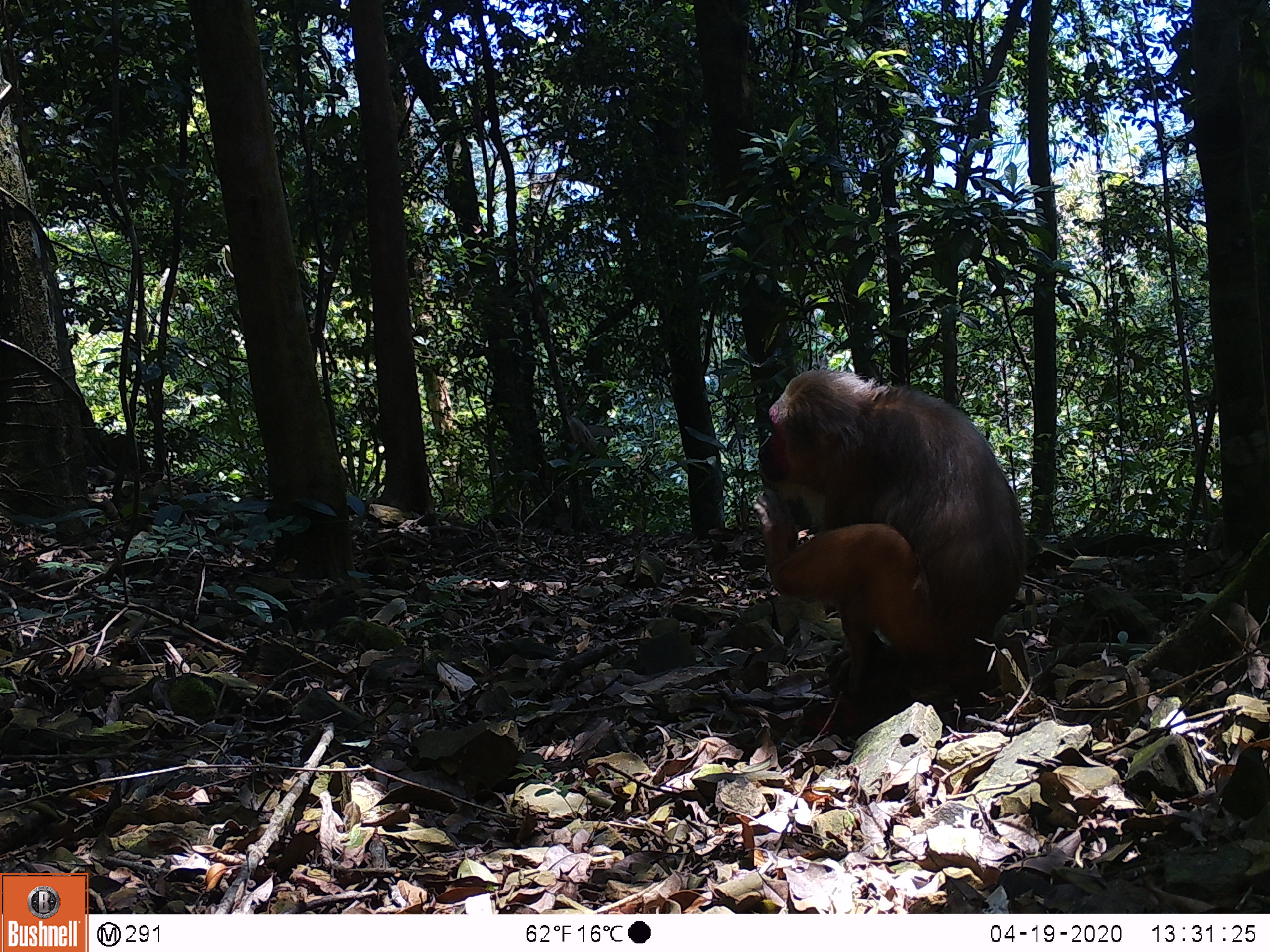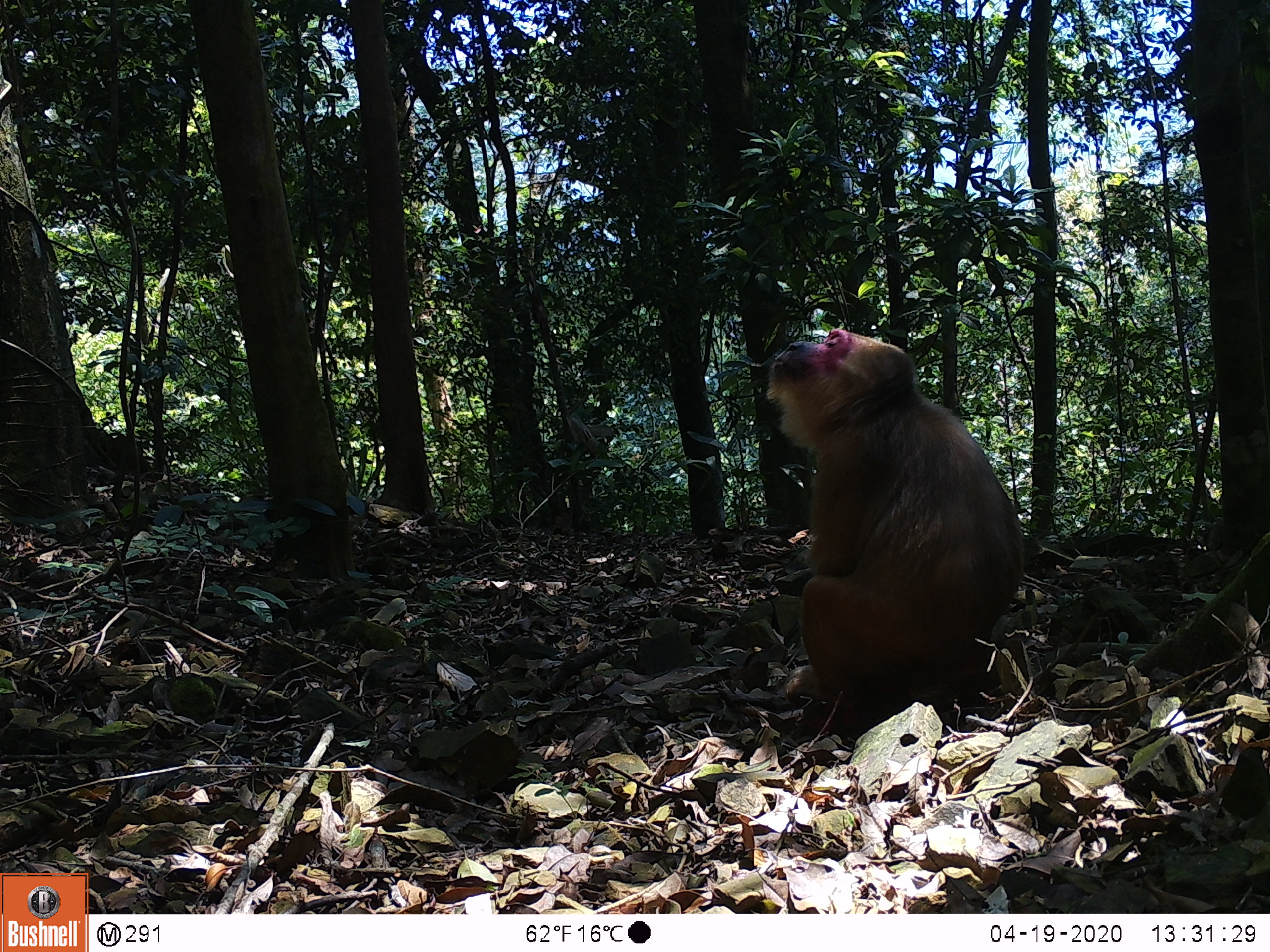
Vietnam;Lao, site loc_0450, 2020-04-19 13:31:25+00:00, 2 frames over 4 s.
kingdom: Animalia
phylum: Chordata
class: Mammalia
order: Primates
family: Cercopithecidae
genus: Macaca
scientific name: Macaca arctoides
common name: stump-tailed macaque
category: stump tailed macaque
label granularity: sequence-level